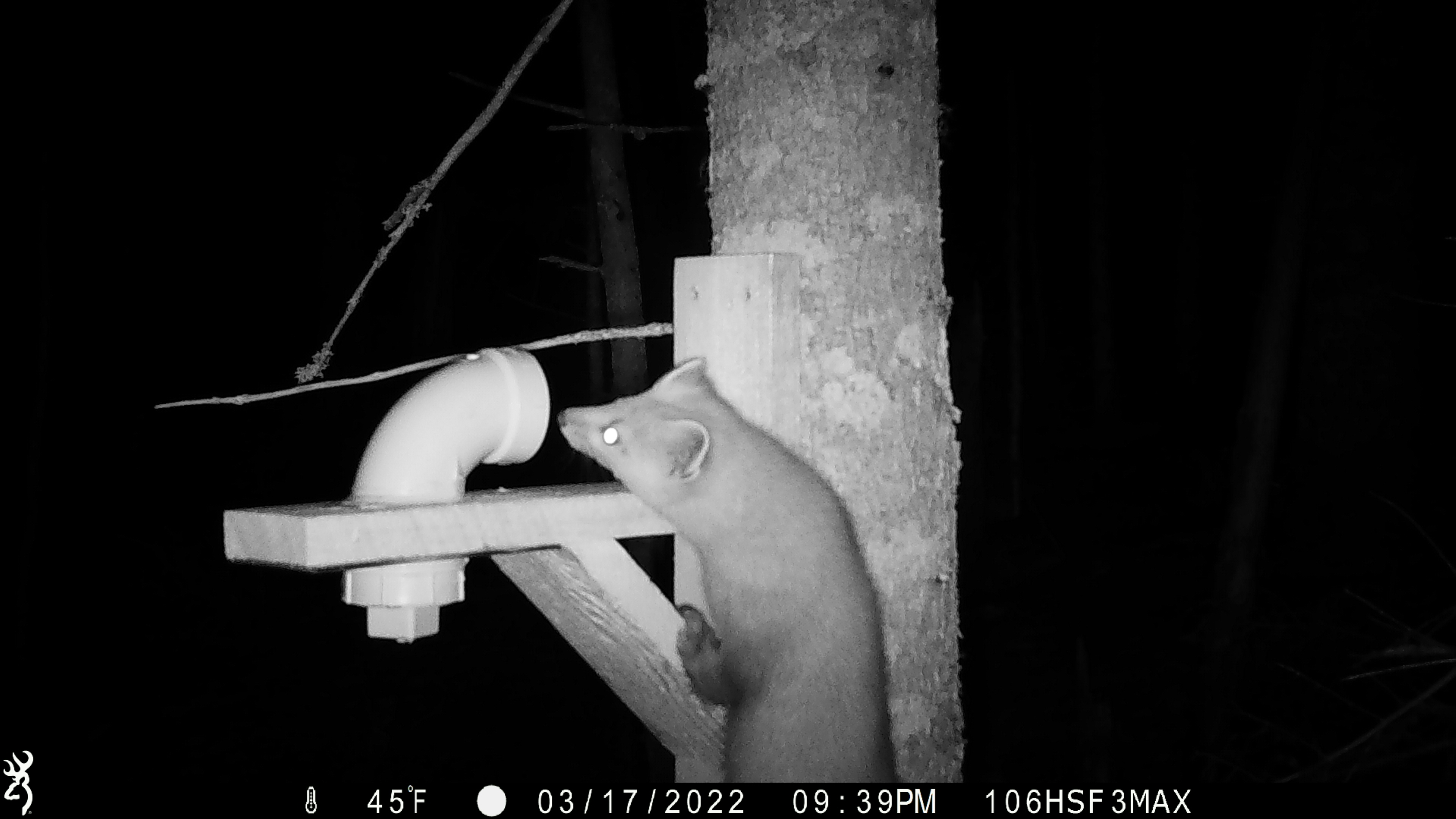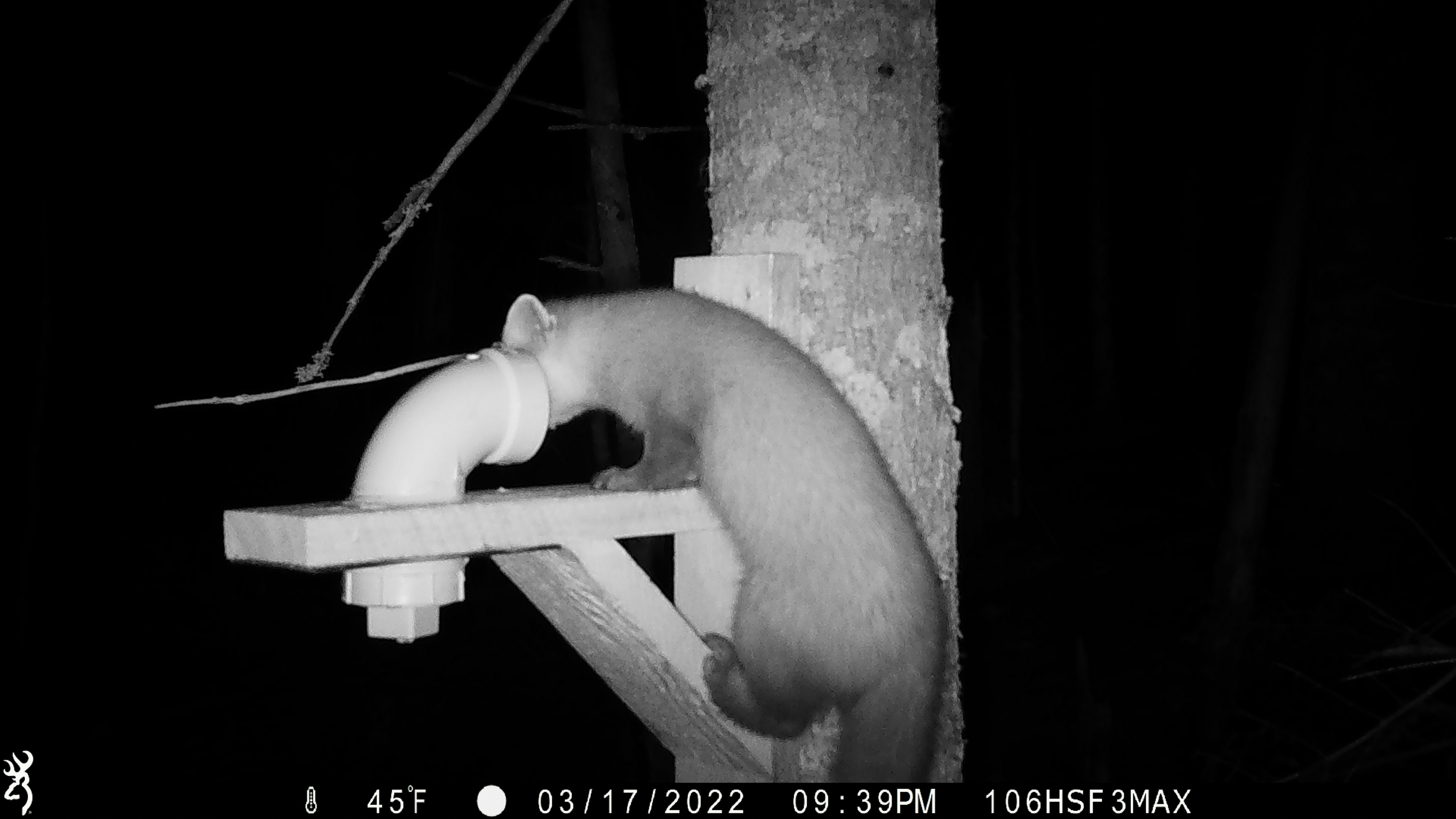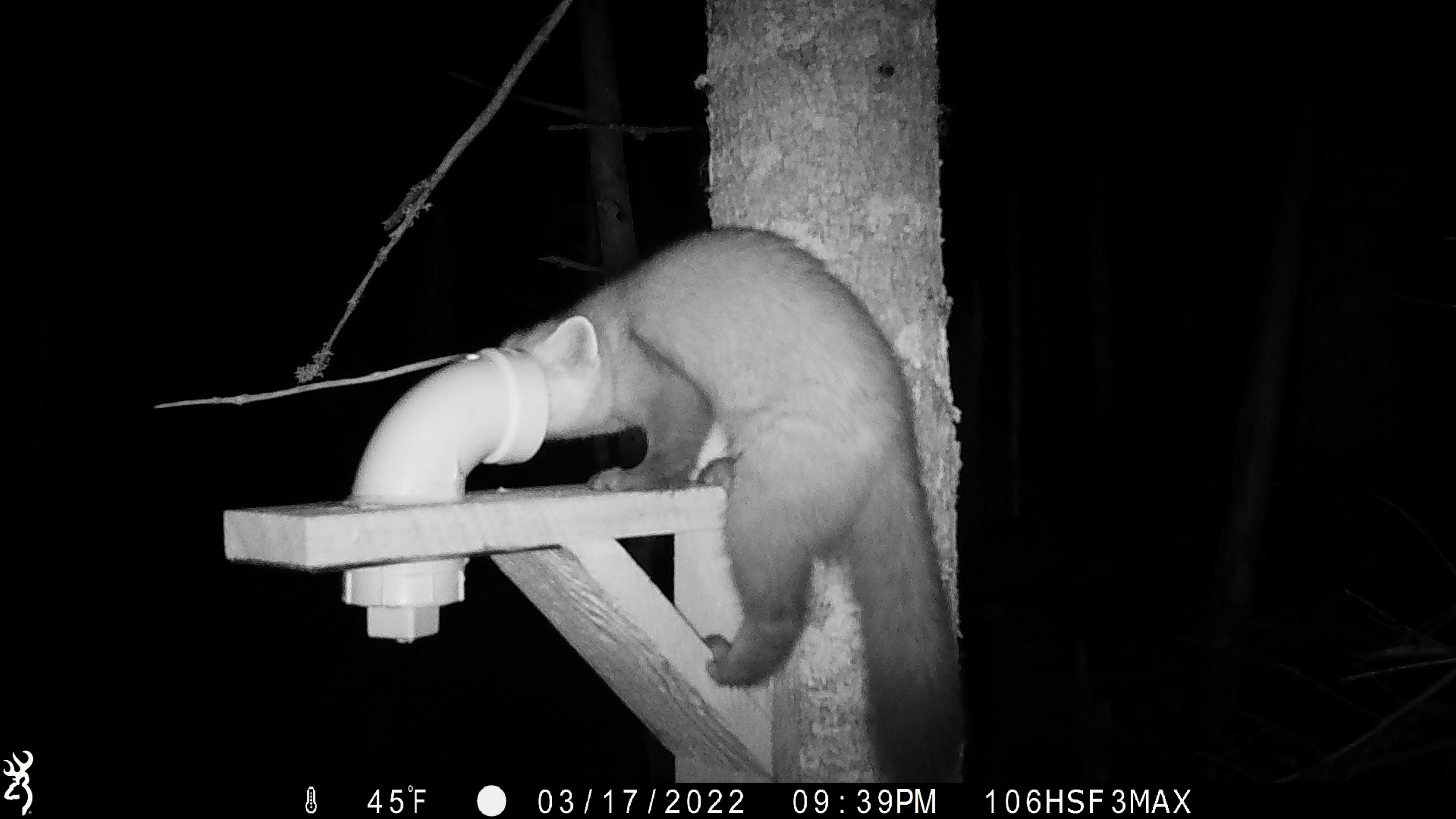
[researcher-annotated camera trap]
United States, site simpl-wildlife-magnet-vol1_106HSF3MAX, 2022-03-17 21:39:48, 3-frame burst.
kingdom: Animalia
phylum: Chordata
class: Mammalia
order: Carnivora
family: Mustelidae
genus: Martes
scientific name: Martes americana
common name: american marten